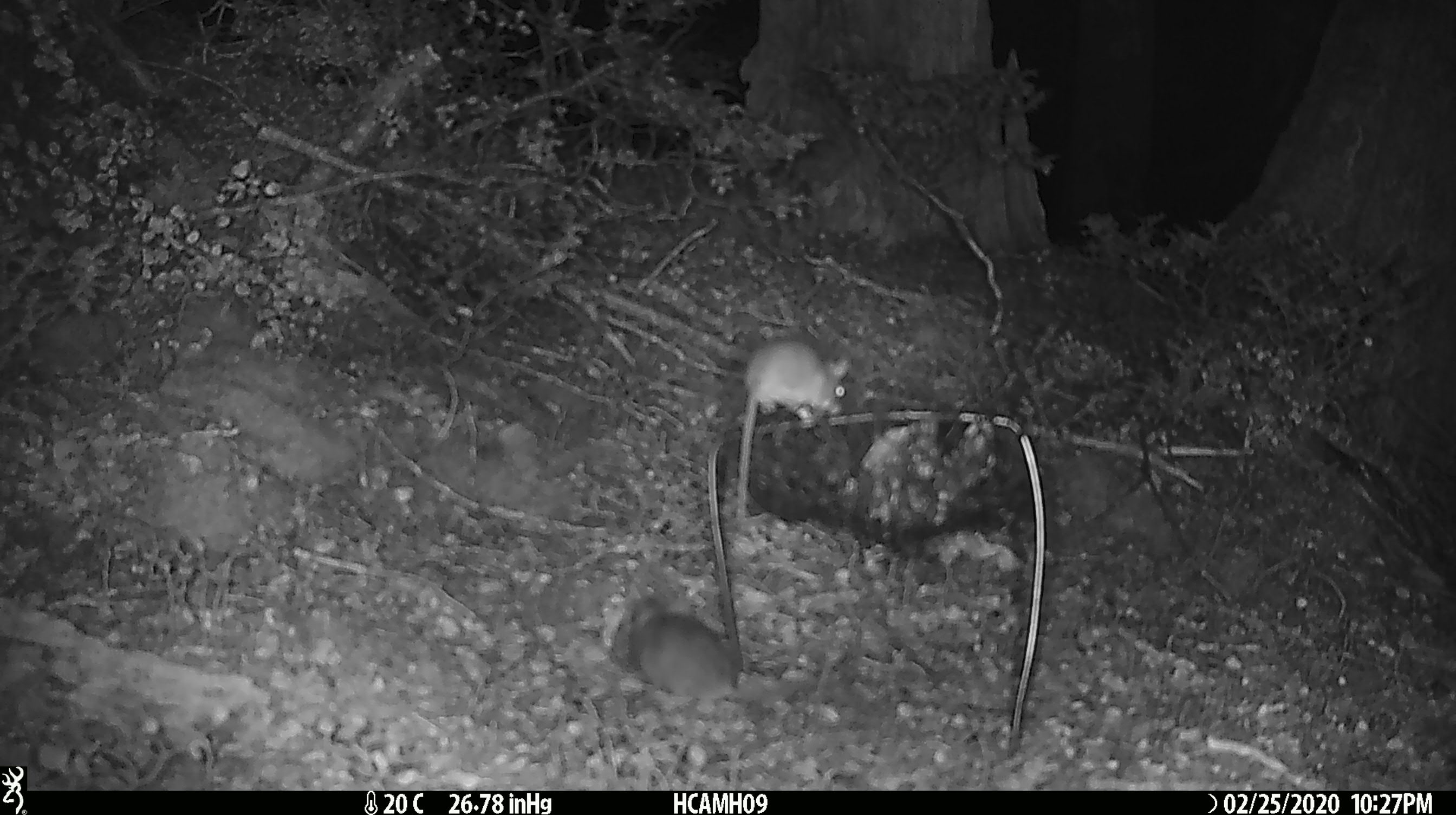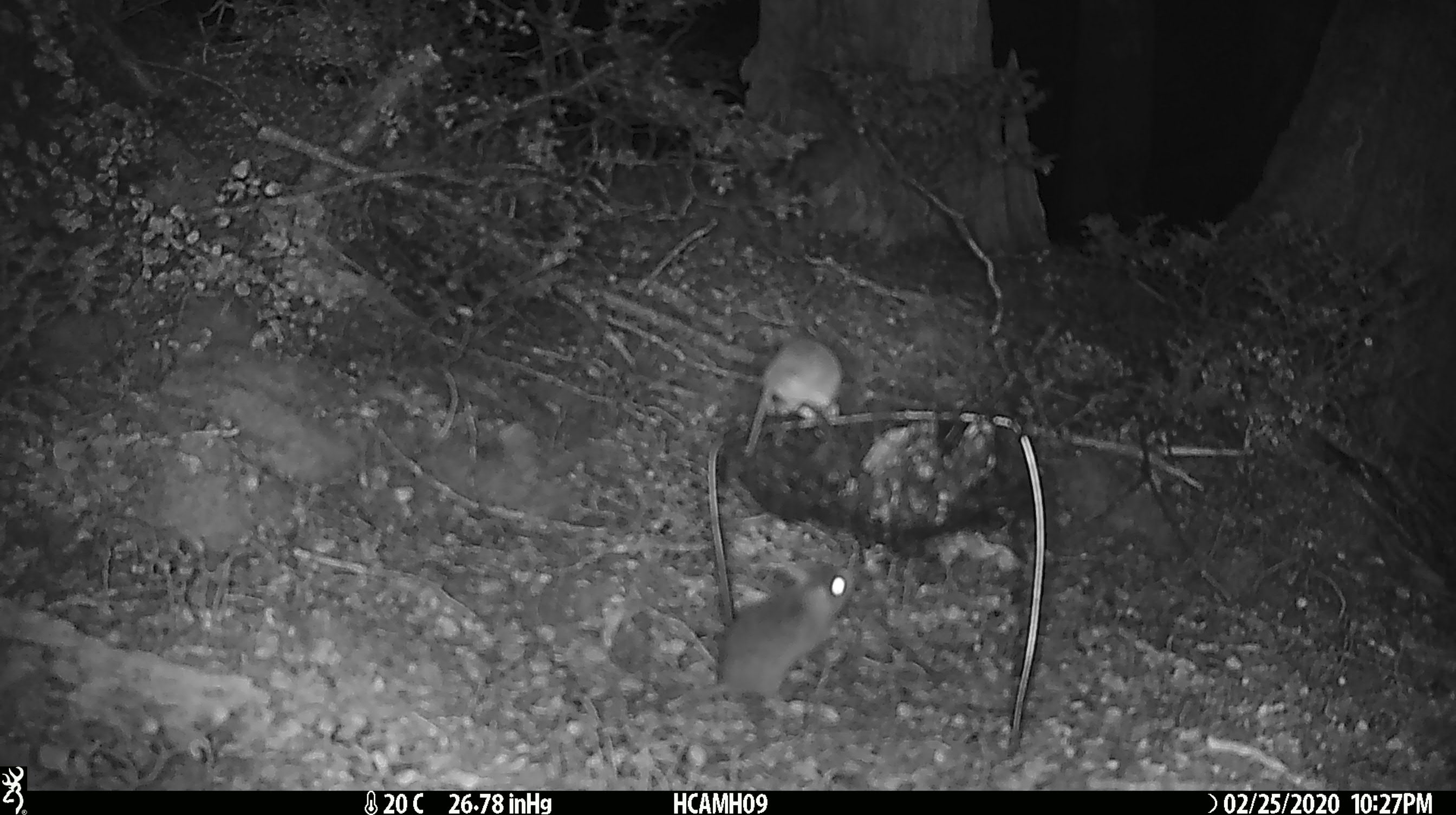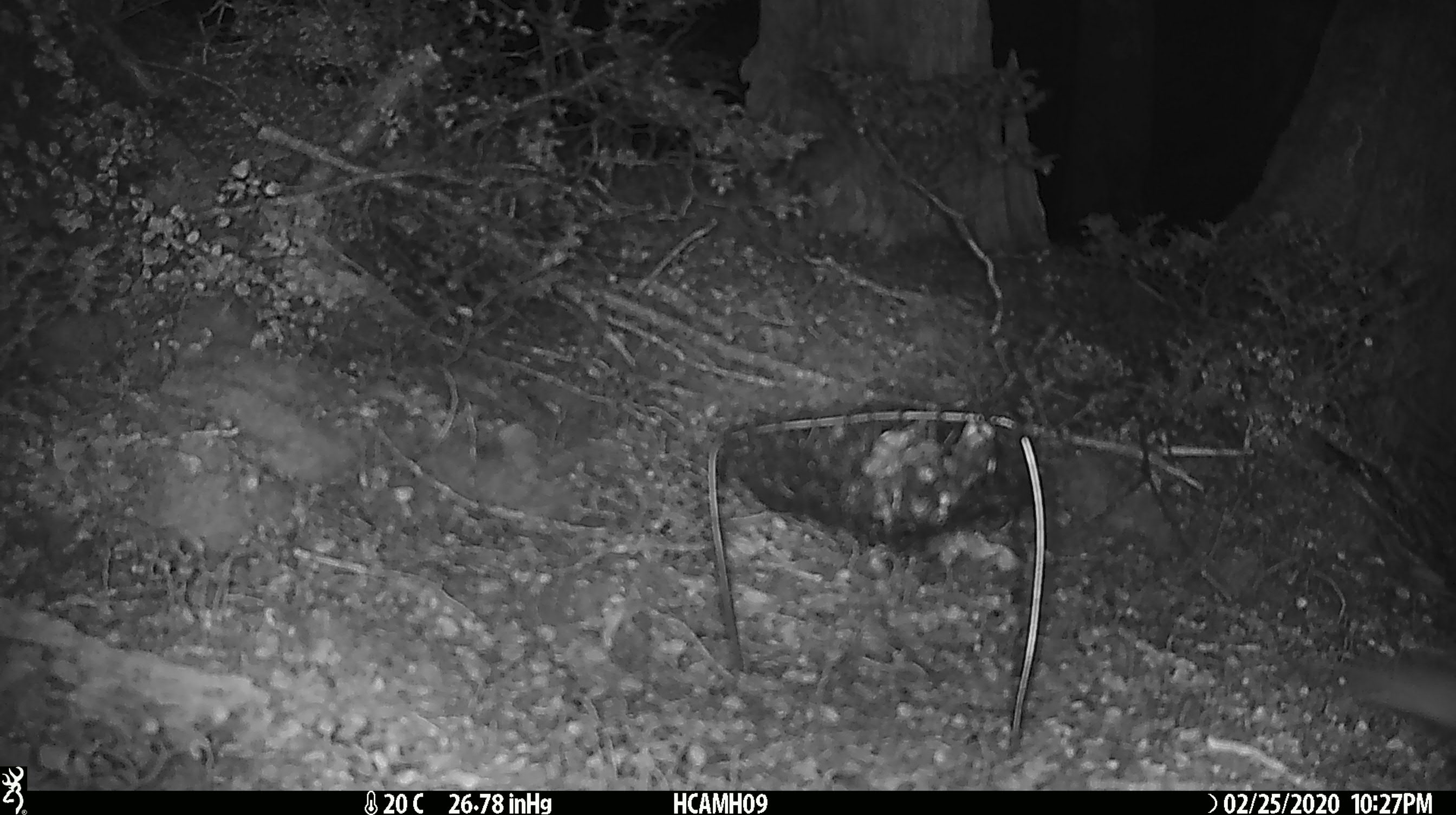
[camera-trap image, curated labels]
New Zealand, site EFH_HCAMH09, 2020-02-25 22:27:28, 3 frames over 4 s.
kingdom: Animalia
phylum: Chordata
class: Mammalia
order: Rodentia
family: Muridae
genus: Mus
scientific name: Mus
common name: mouse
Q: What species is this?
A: Mouse (Mus).